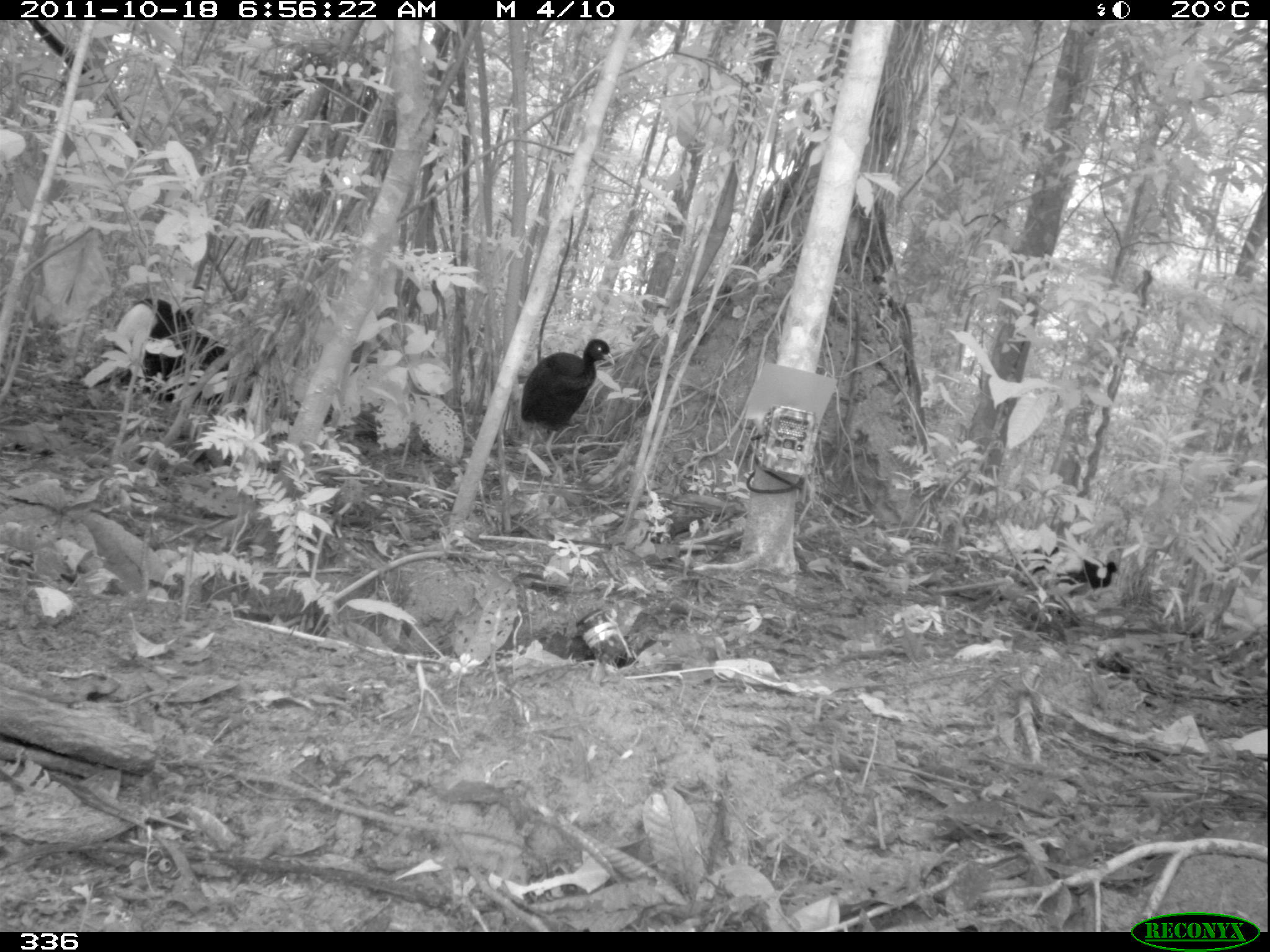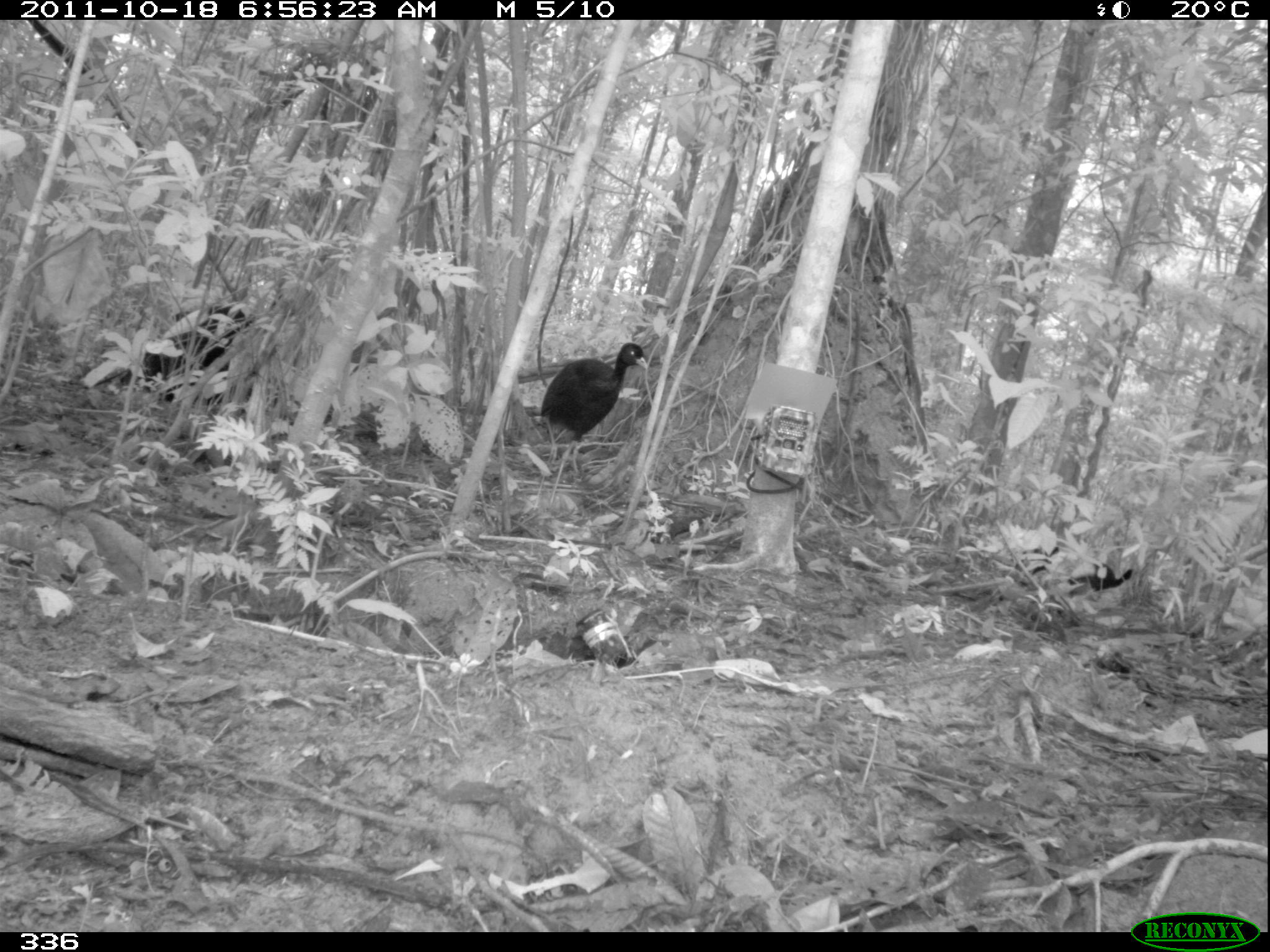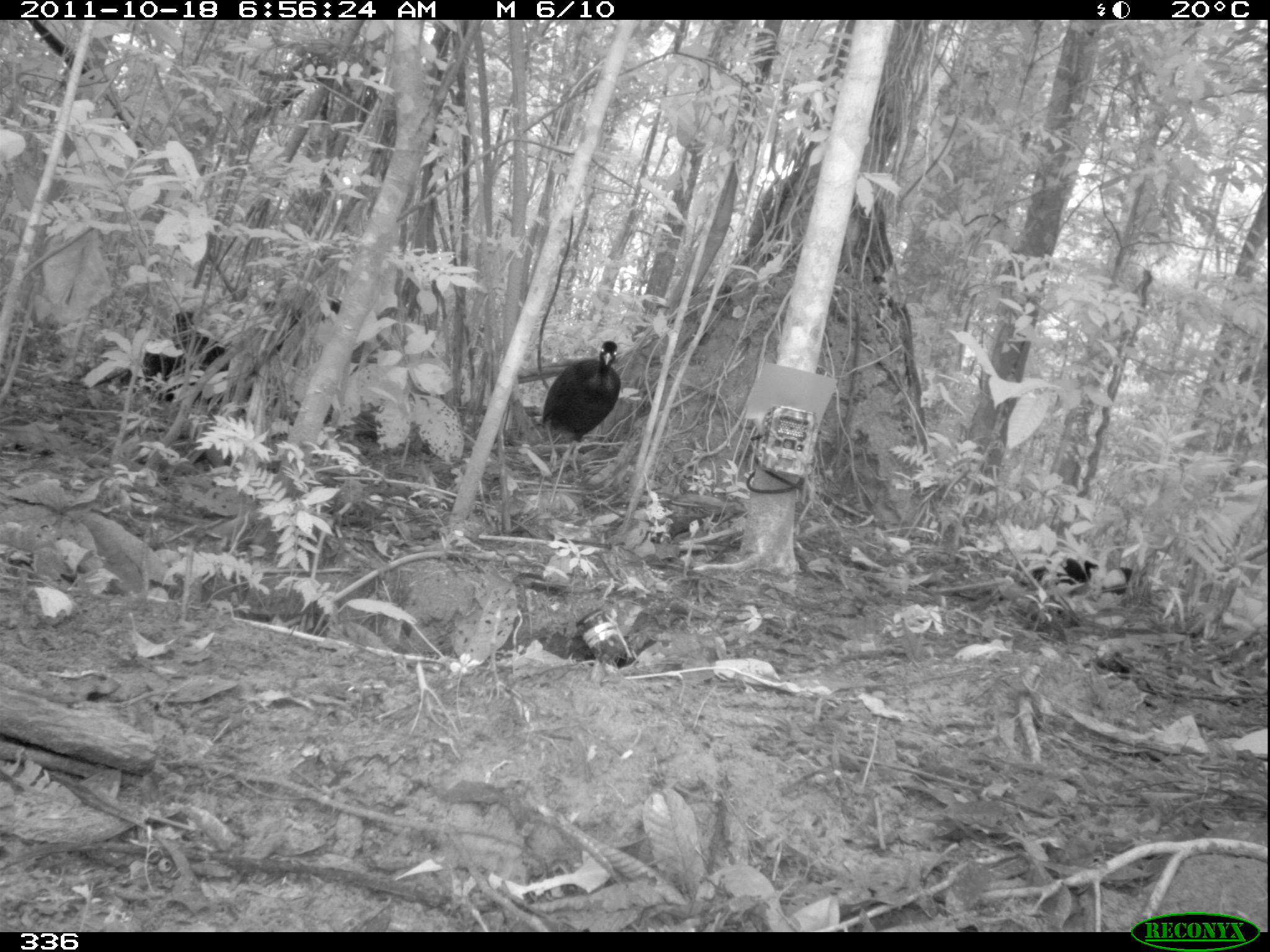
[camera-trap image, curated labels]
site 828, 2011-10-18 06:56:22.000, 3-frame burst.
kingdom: Animalia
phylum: Chordata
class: Aves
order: Gruiformes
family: Psophiidae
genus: Psophia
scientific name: Psophia leucoptera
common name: pale-winged trumpeter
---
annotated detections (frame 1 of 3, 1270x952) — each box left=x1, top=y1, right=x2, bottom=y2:
psophia leucoptera: left=512, top=339, right=615, bottom=491; left=1026, top=544, right=1118, bottom=596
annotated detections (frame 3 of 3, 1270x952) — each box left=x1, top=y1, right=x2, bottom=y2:
psophia leucoptera: left=541, top=341, right=621, bottom=475; left=1030, top=556, right=1131, bottom=599